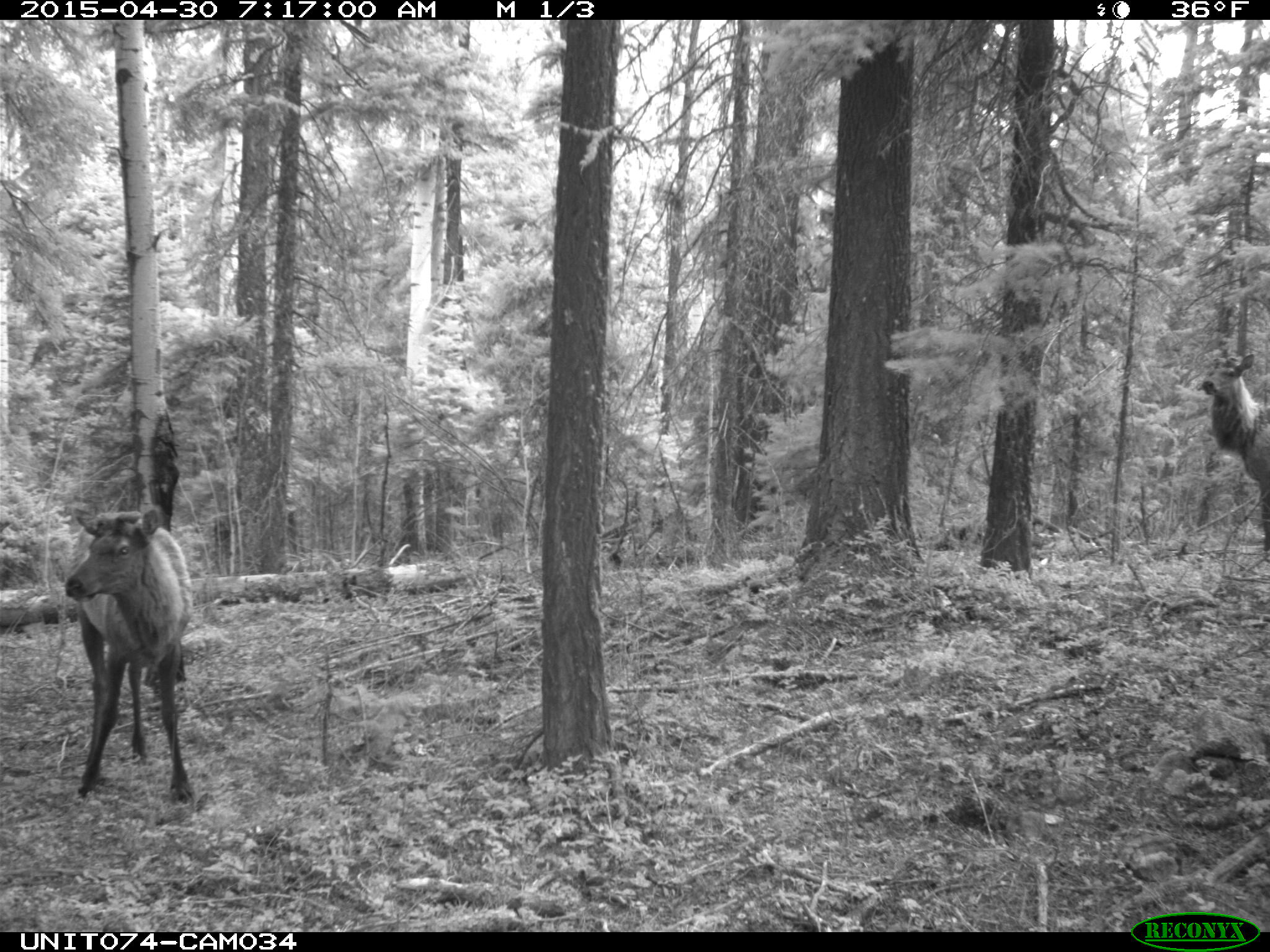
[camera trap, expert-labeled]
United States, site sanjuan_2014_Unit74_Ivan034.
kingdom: Animalia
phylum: Chordata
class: Mammalia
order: Artiodactyla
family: Cervidae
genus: Cervus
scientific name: Cervus elaphus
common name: red deer